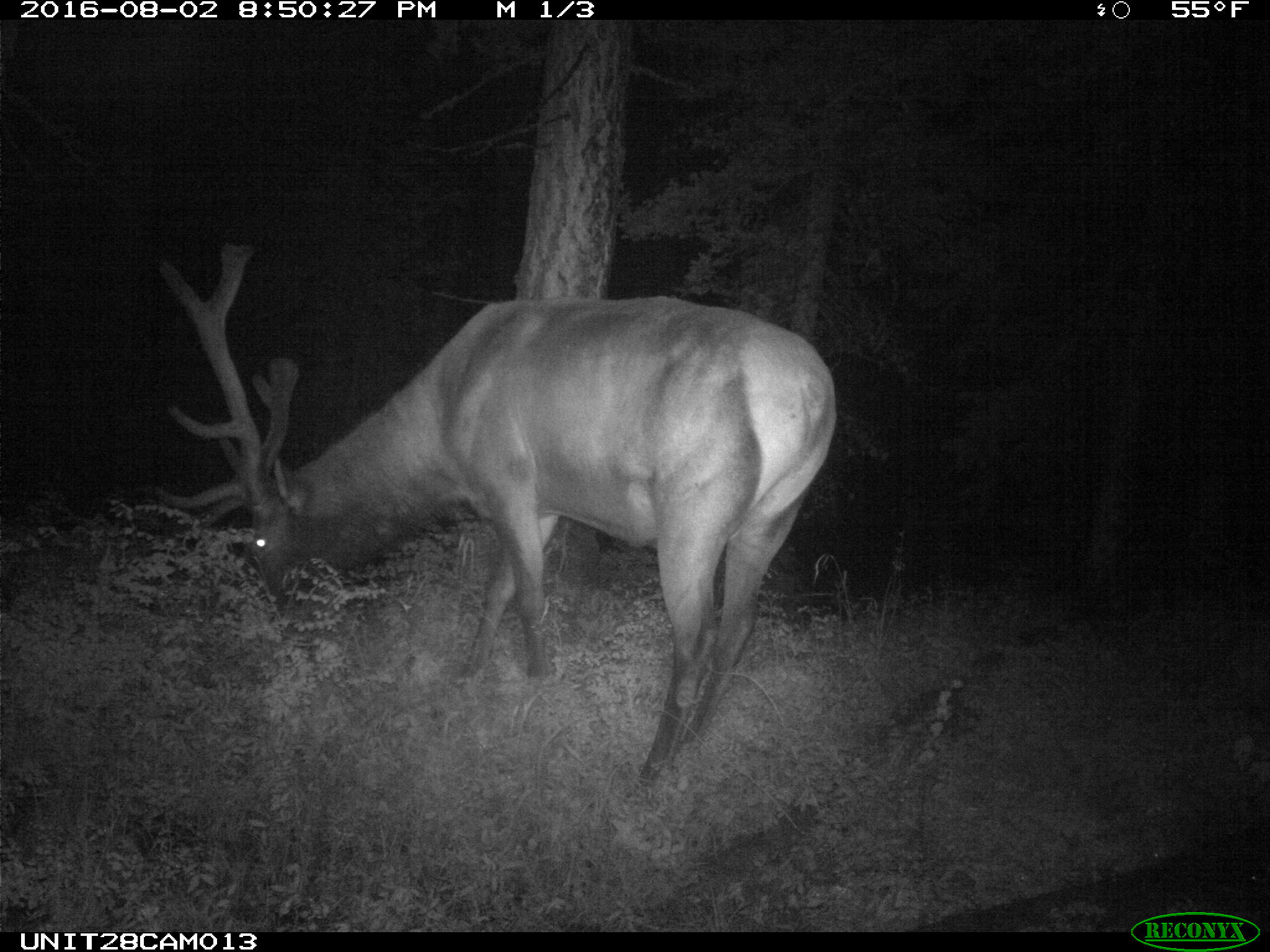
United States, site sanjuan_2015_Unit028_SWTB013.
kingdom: Animalia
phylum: Chordata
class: Mammalia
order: Artiodactyla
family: Cervidae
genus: Cervus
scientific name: Cervus elaphus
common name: red deer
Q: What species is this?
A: Cervus elaphus (red deer).